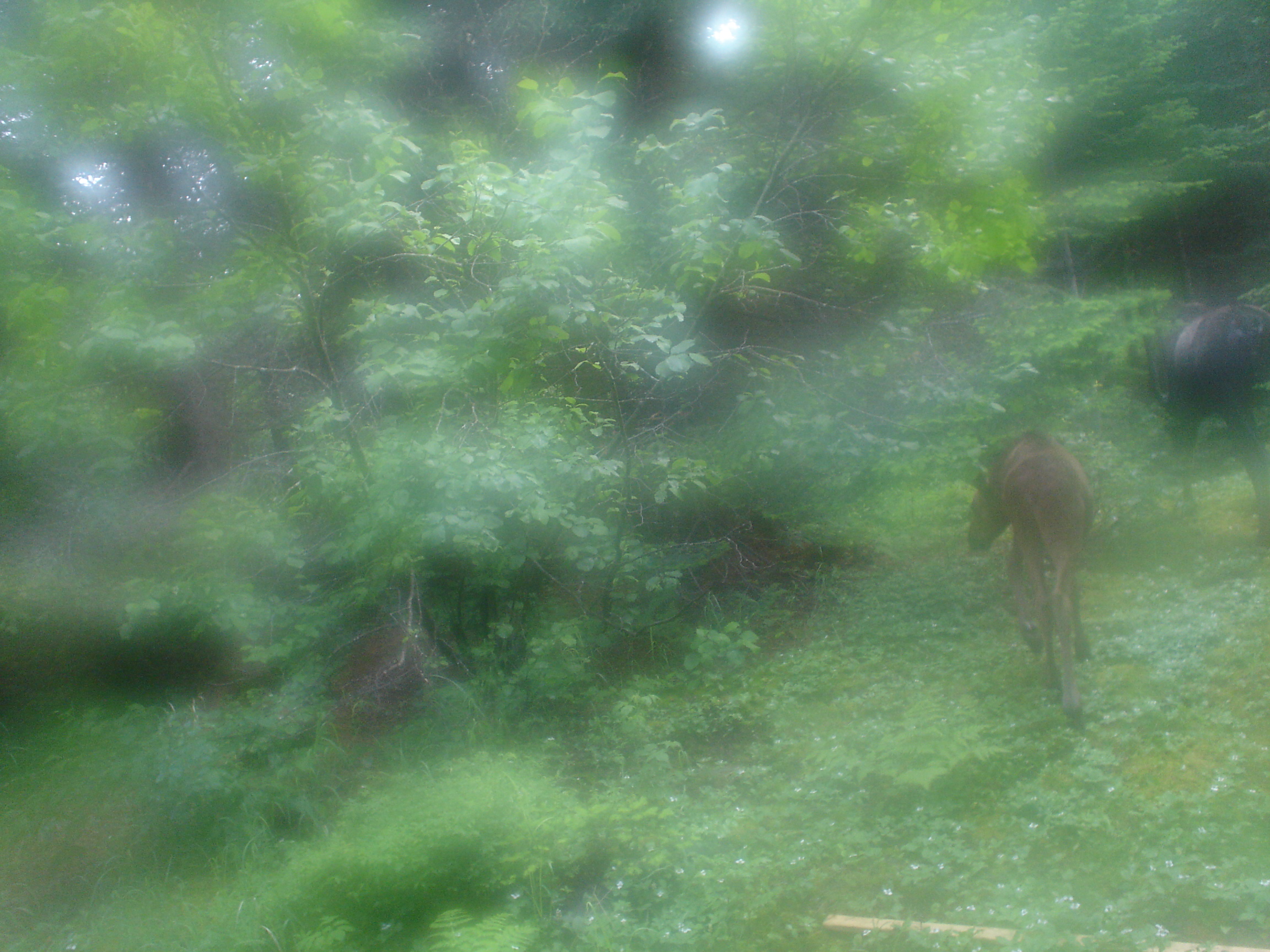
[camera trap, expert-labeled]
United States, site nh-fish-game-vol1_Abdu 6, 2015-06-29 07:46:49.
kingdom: Animalia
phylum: Chordata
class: Mammalia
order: Artiodactyla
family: Cervidae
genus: Alces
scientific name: Alces alces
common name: moose